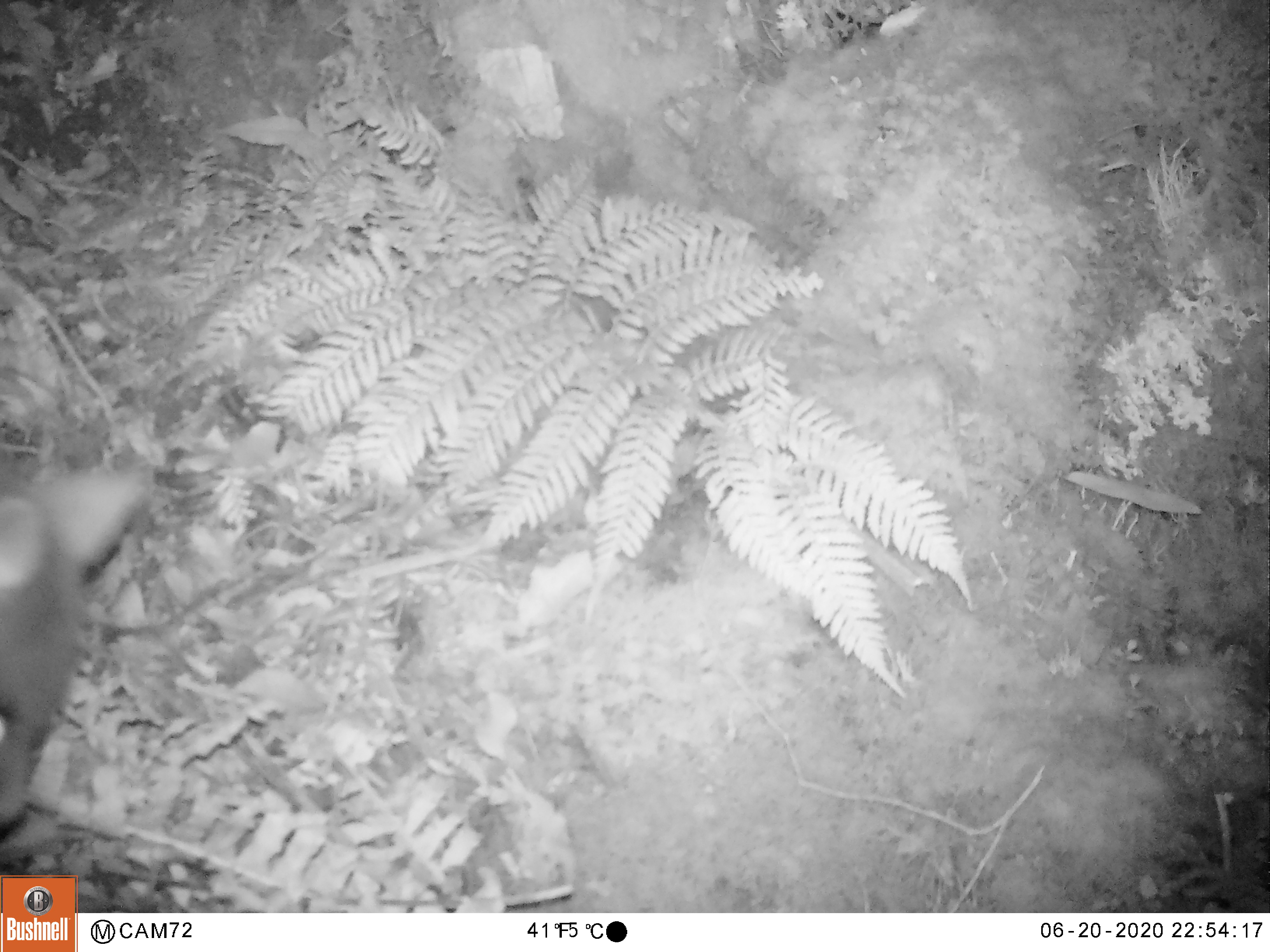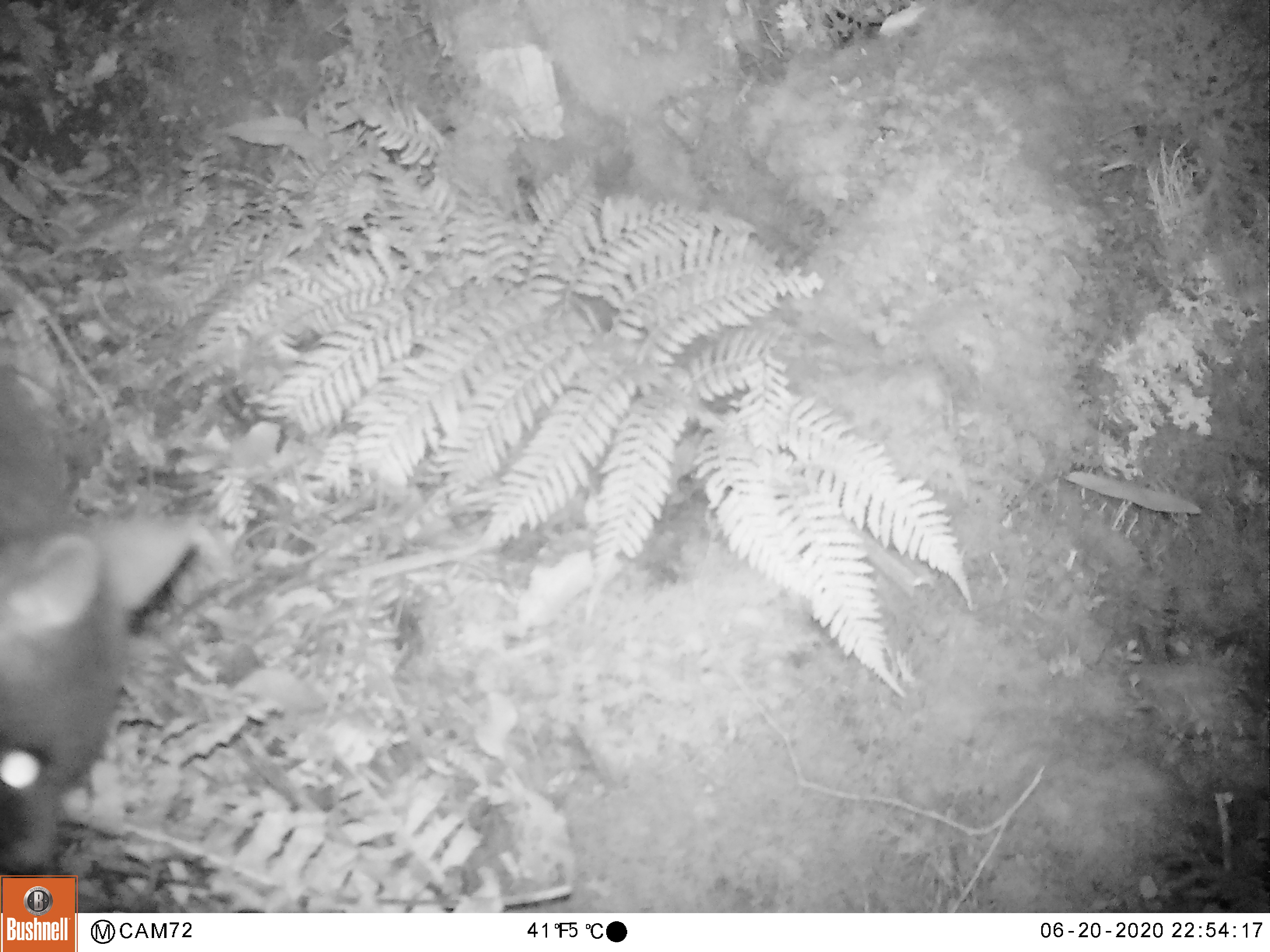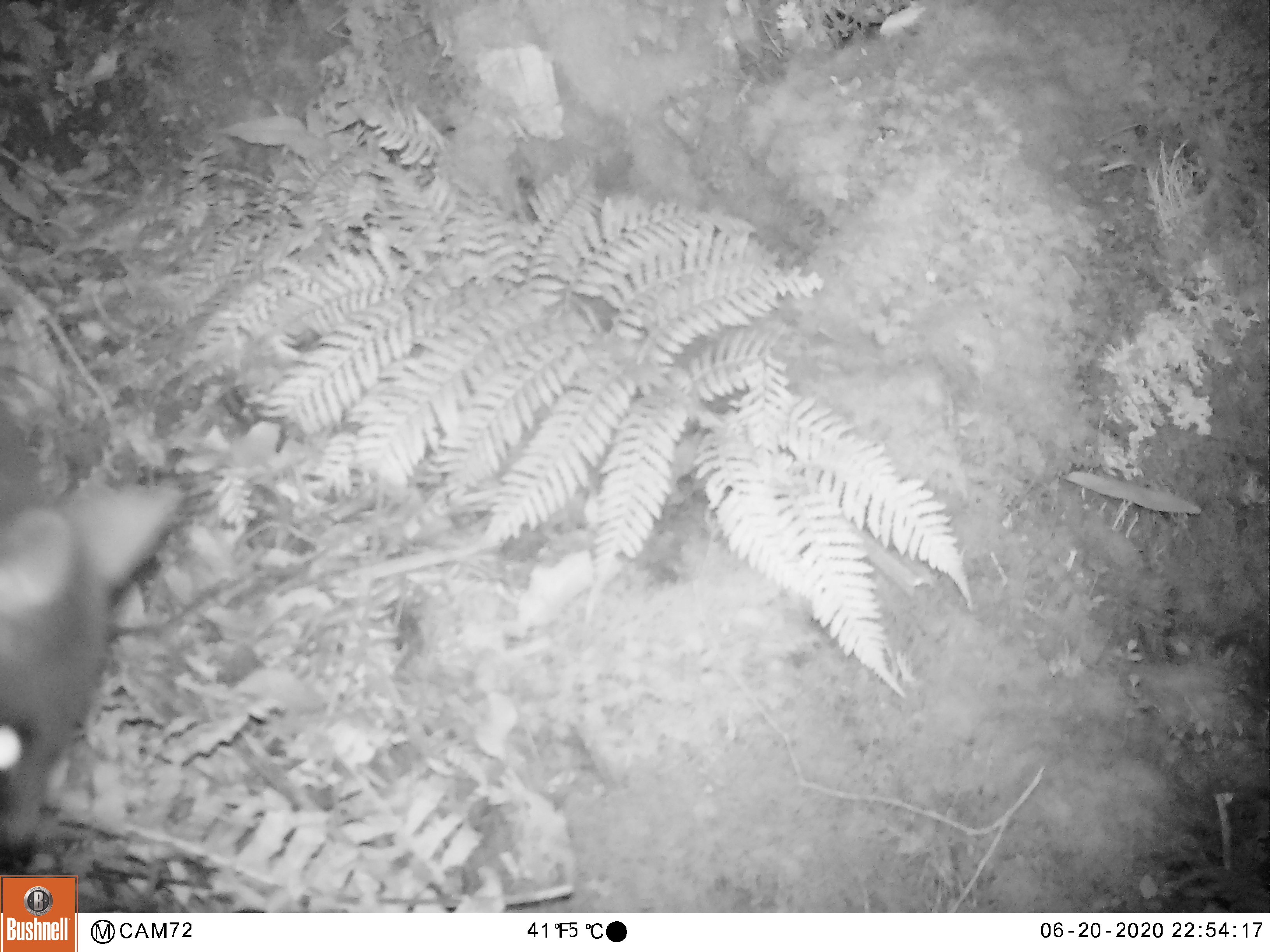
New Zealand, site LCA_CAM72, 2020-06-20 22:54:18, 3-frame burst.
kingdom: Animalia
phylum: Chordata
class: Mammalia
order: Diprotodontia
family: Phalangeridae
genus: Trichosurus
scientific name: Trichosurus vulpecula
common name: common brushtail possum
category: possum